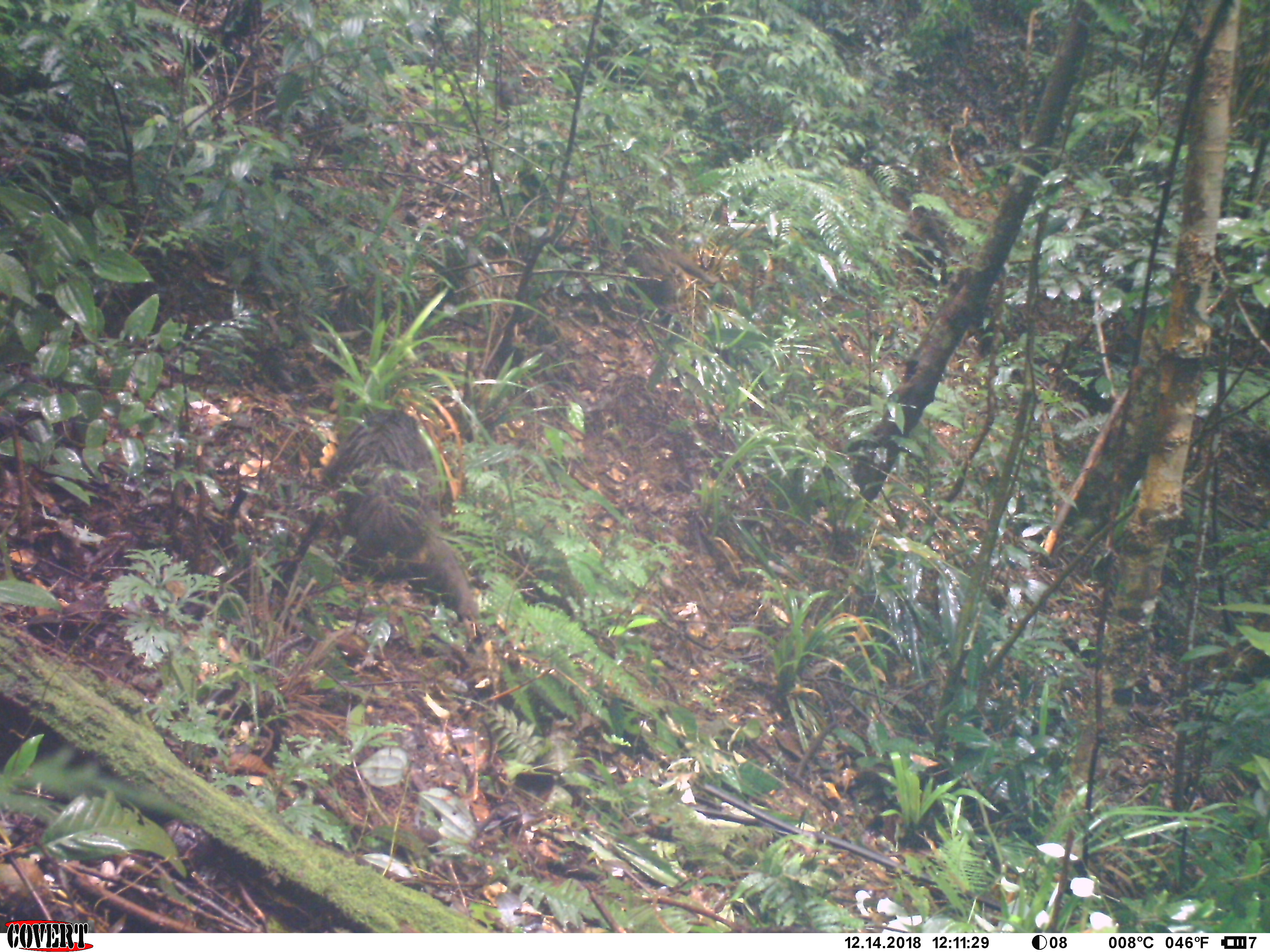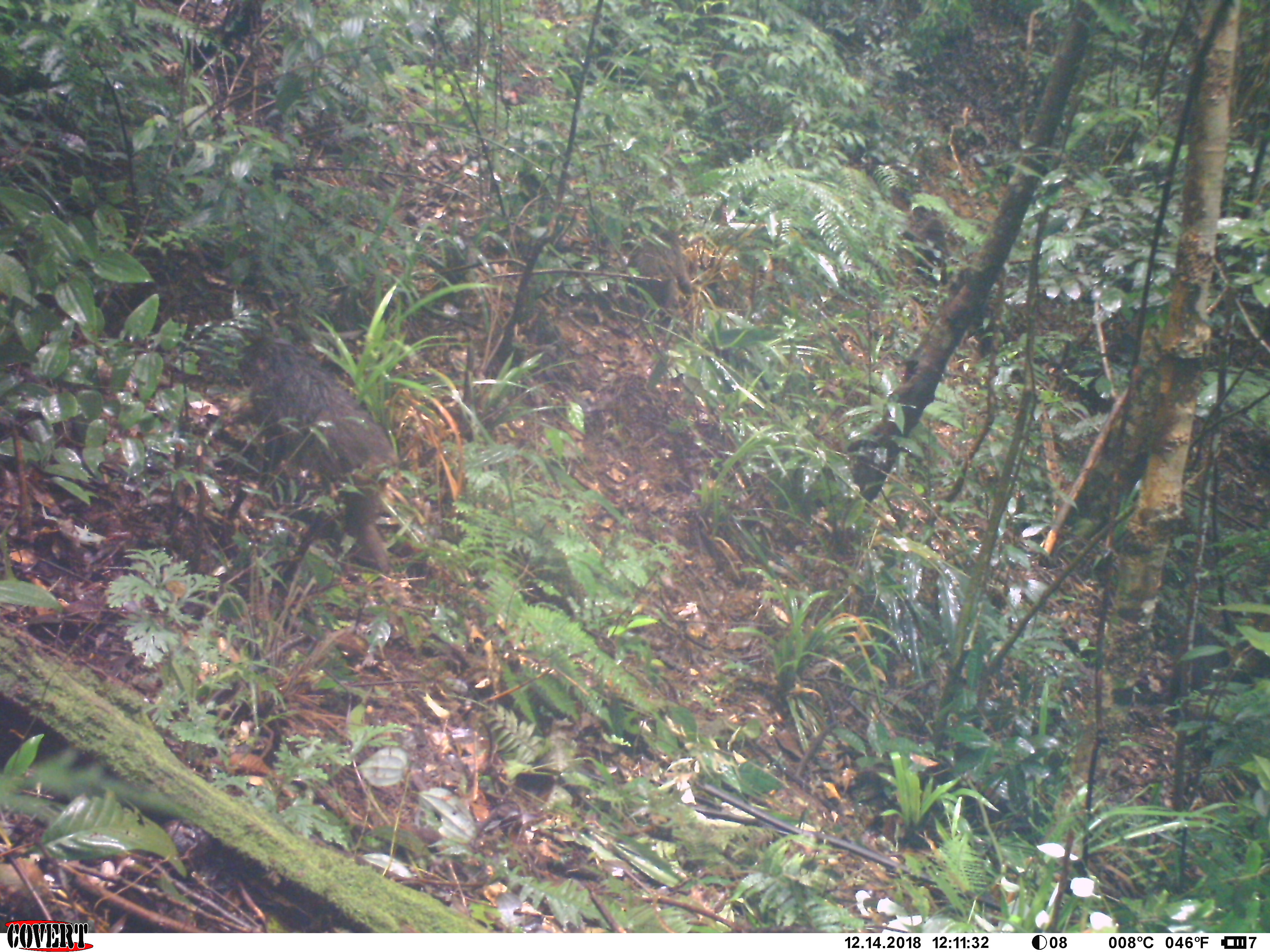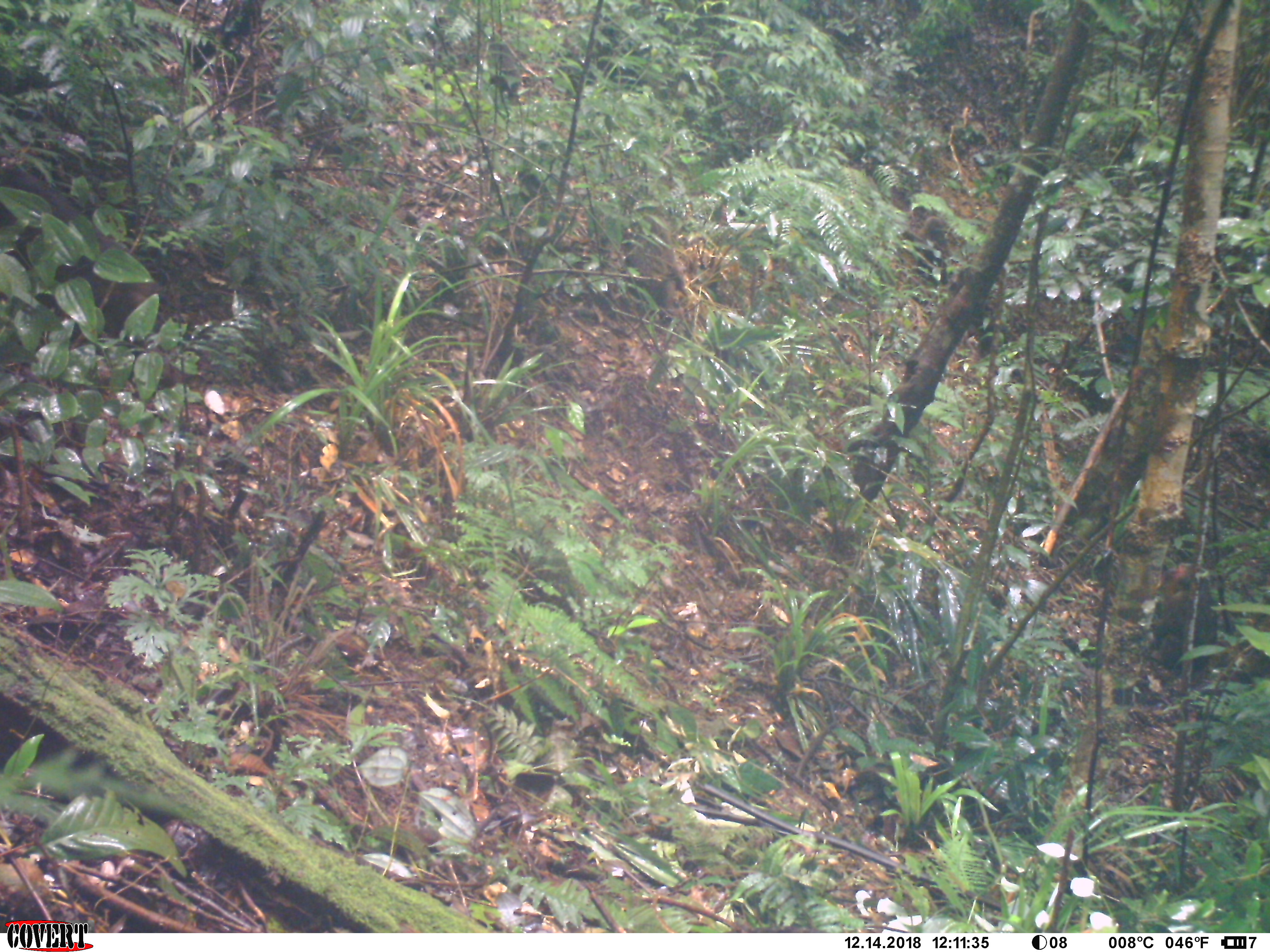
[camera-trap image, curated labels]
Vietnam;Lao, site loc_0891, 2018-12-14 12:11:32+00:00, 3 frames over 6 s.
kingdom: Animalia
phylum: Chordata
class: Mammalia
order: Primates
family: Cercopithecidae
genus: Macaca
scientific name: Macaca arctoides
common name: stump-tailed macaque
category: stump tailed macaque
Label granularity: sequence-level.